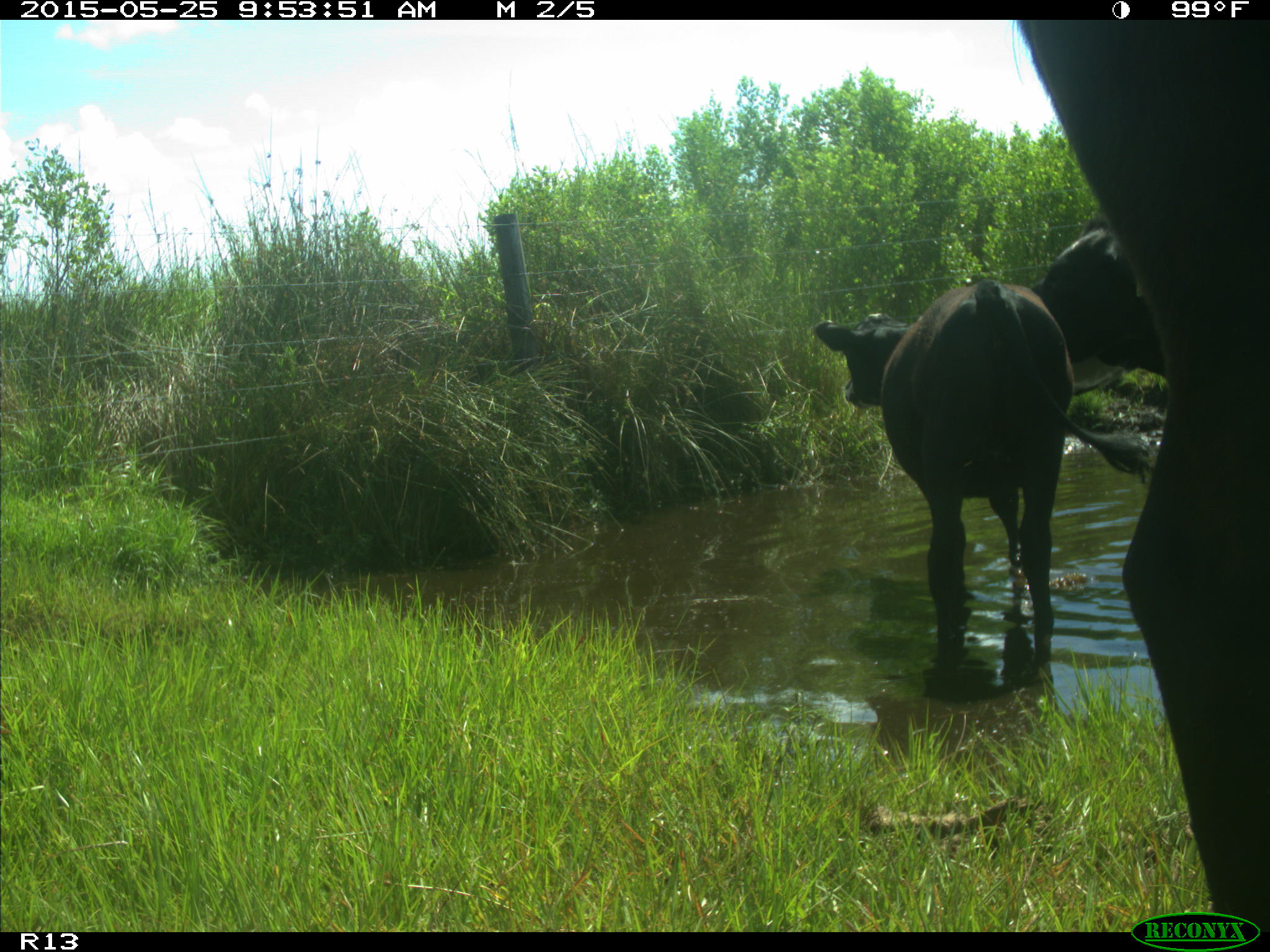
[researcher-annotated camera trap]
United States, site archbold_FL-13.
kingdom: Animalia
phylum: Chordata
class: Mammalia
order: Artiodactyla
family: Bovidae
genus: Bos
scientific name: Bos taurus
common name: domestic cow